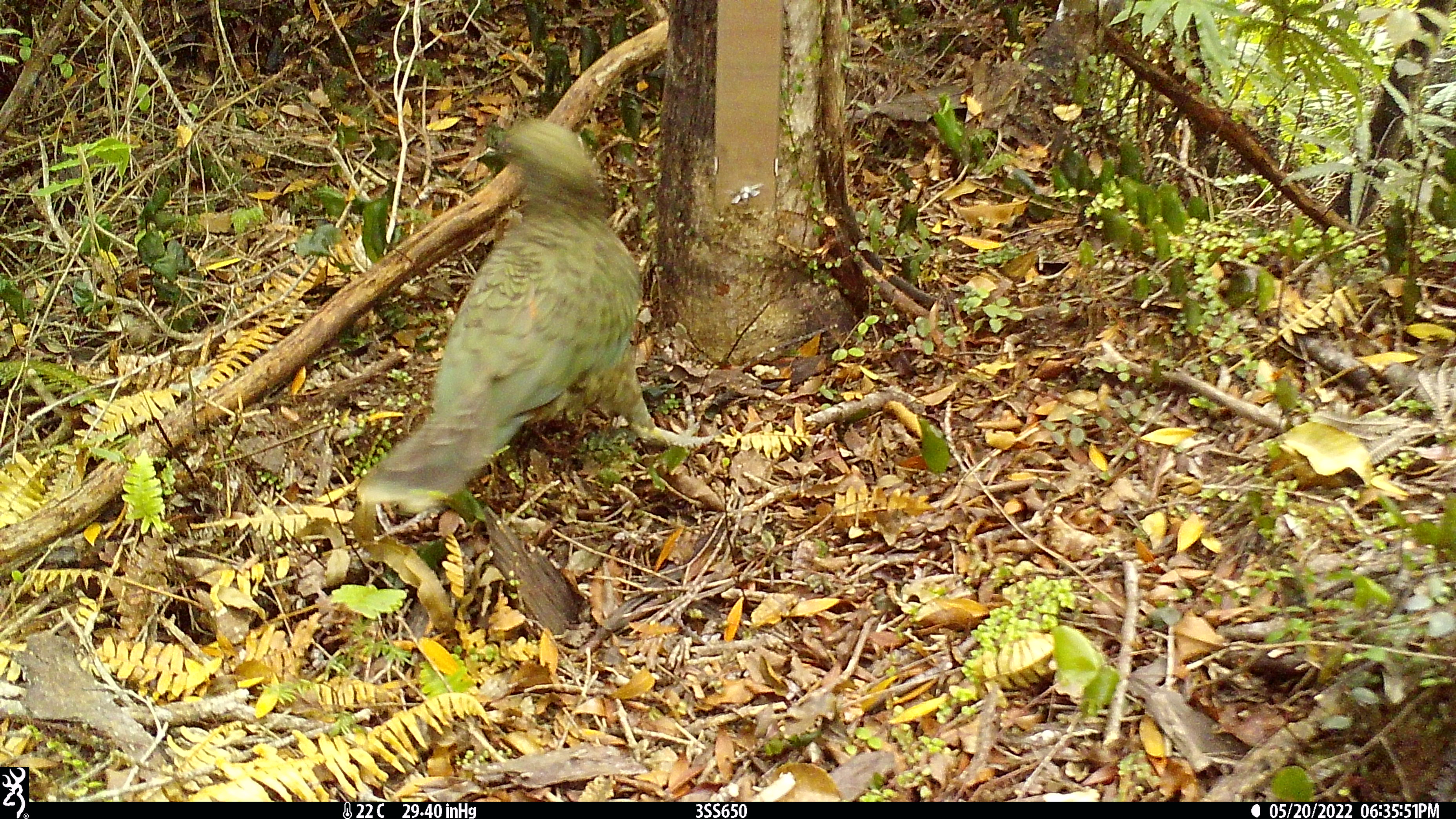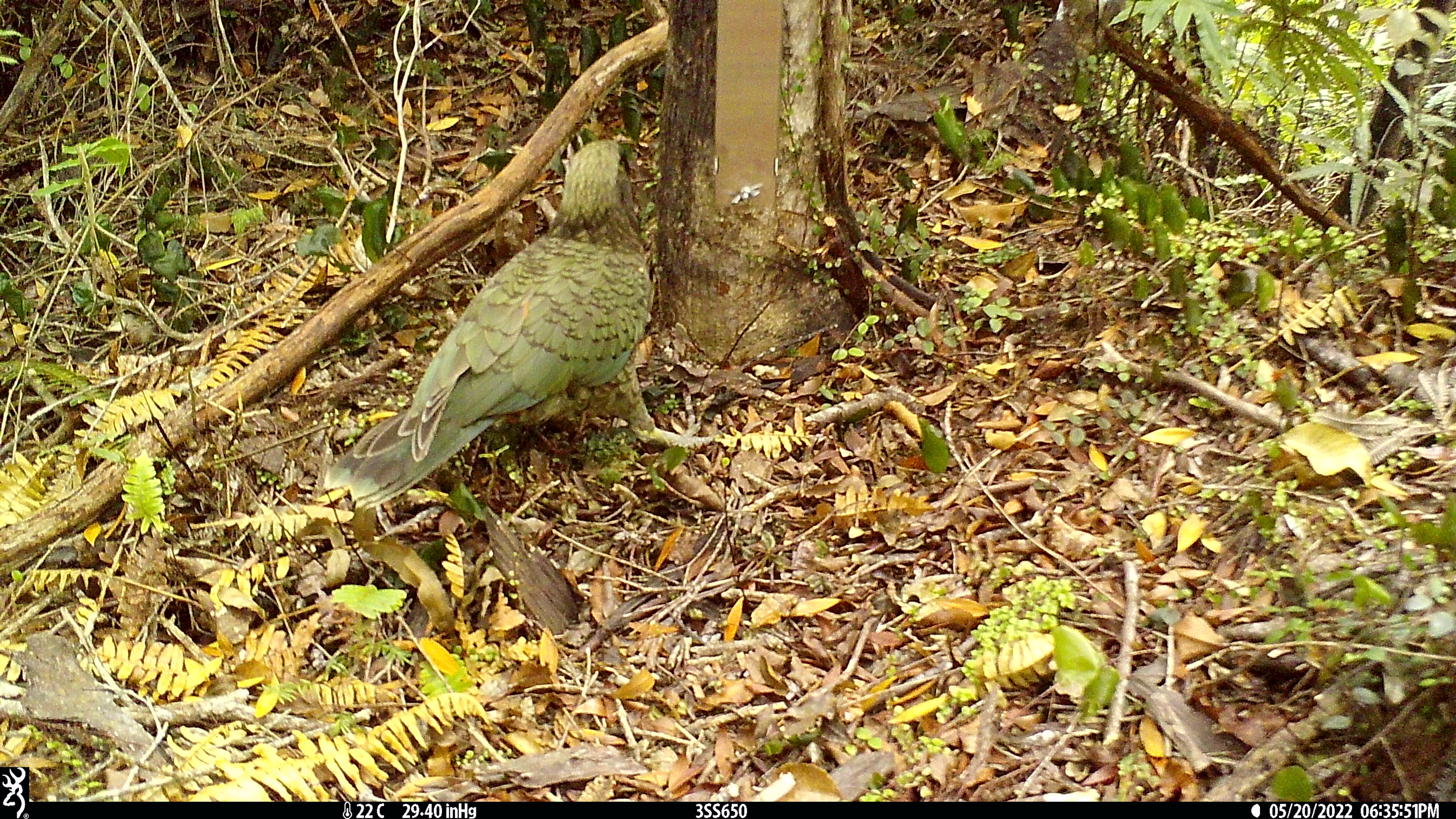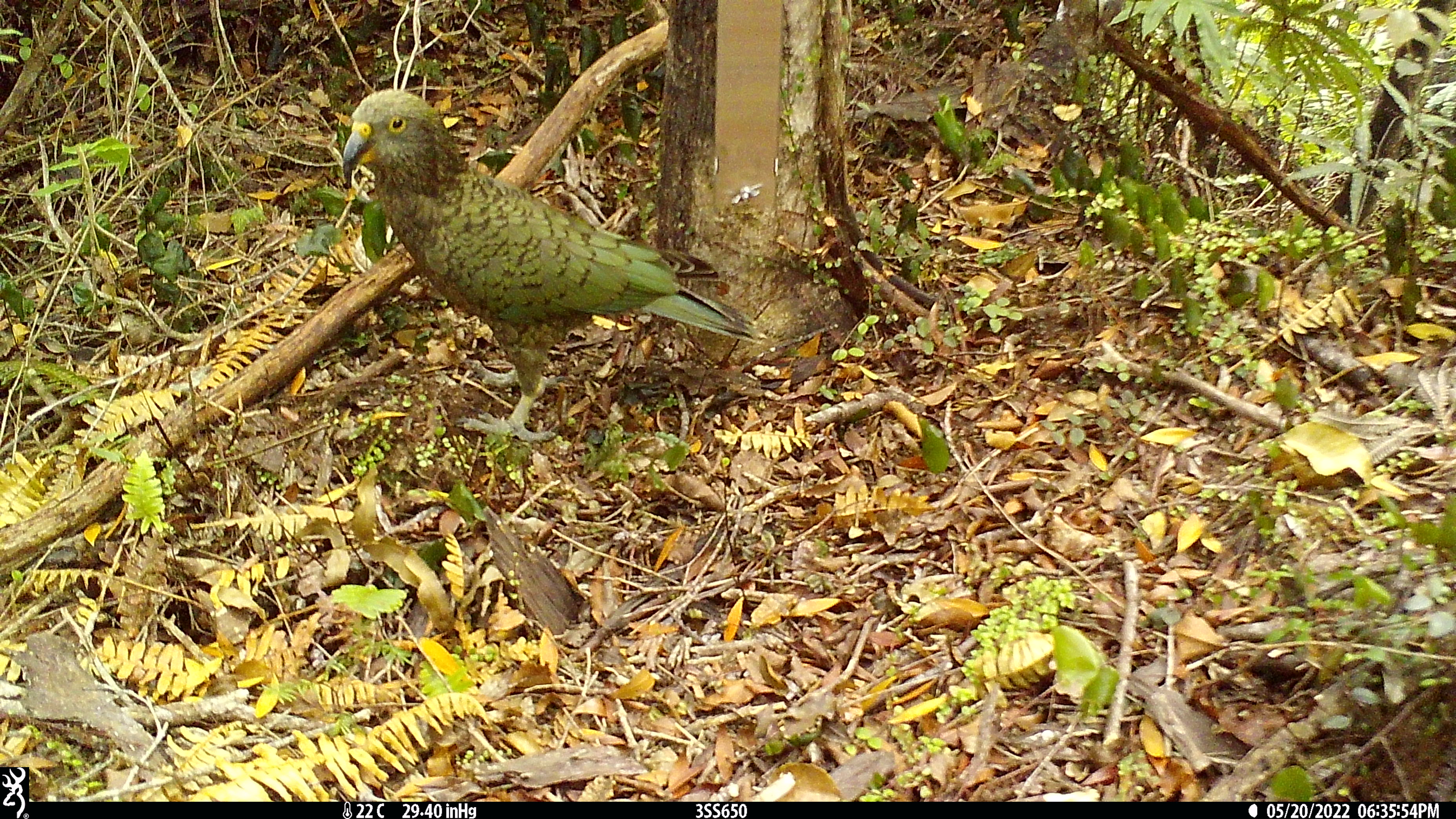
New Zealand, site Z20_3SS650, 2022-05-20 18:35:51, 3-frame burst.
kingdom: Animalia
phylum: Chordata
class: Aves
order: Psittaciformes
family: Strigopidae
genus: Nestor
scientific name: Nestor notabilis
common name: kea